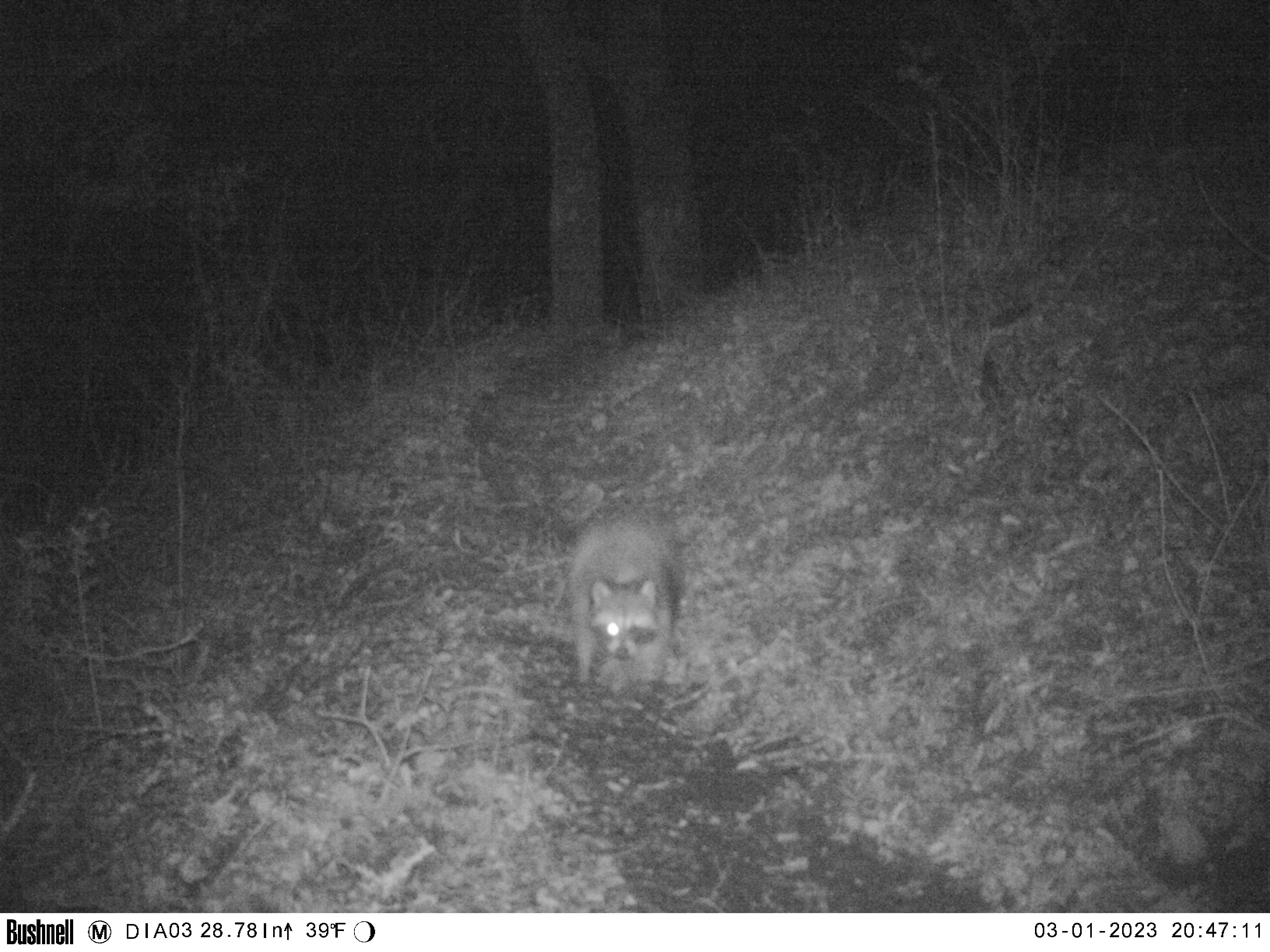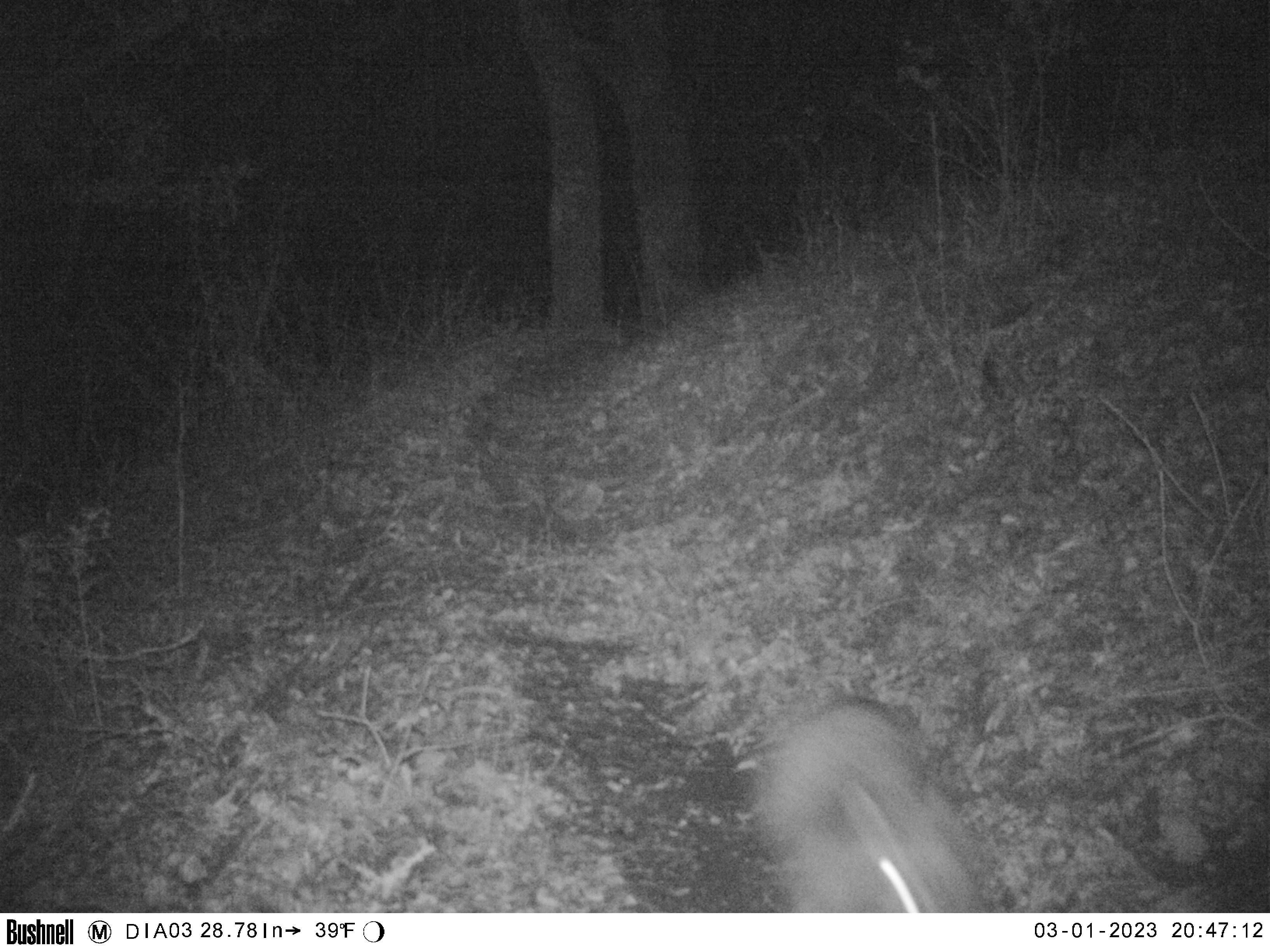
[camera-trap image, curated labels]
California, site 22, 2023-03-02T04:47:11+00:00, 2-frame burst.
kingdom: Animalia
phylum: Chordata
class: Mammalia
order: Carnivora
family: Procyonidae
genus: Procyon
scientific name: Procyon lotor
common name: raccoon